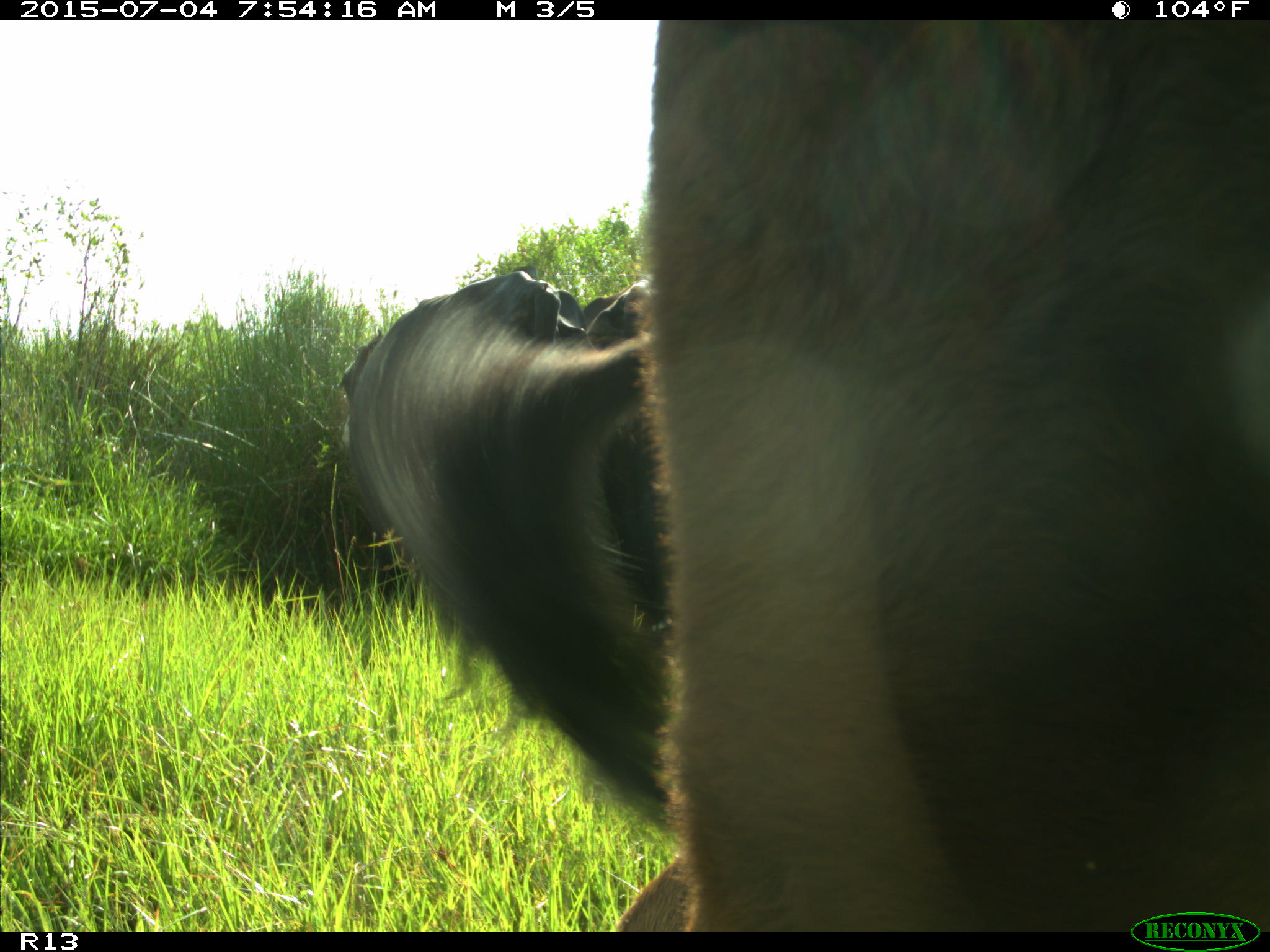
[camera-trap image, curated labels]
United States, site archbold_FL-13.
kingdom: Animalia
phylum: Chordata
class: Mammalia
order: Artiodactyla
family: Bovidae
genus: Bos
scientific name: Bos taurus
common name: domestic cow